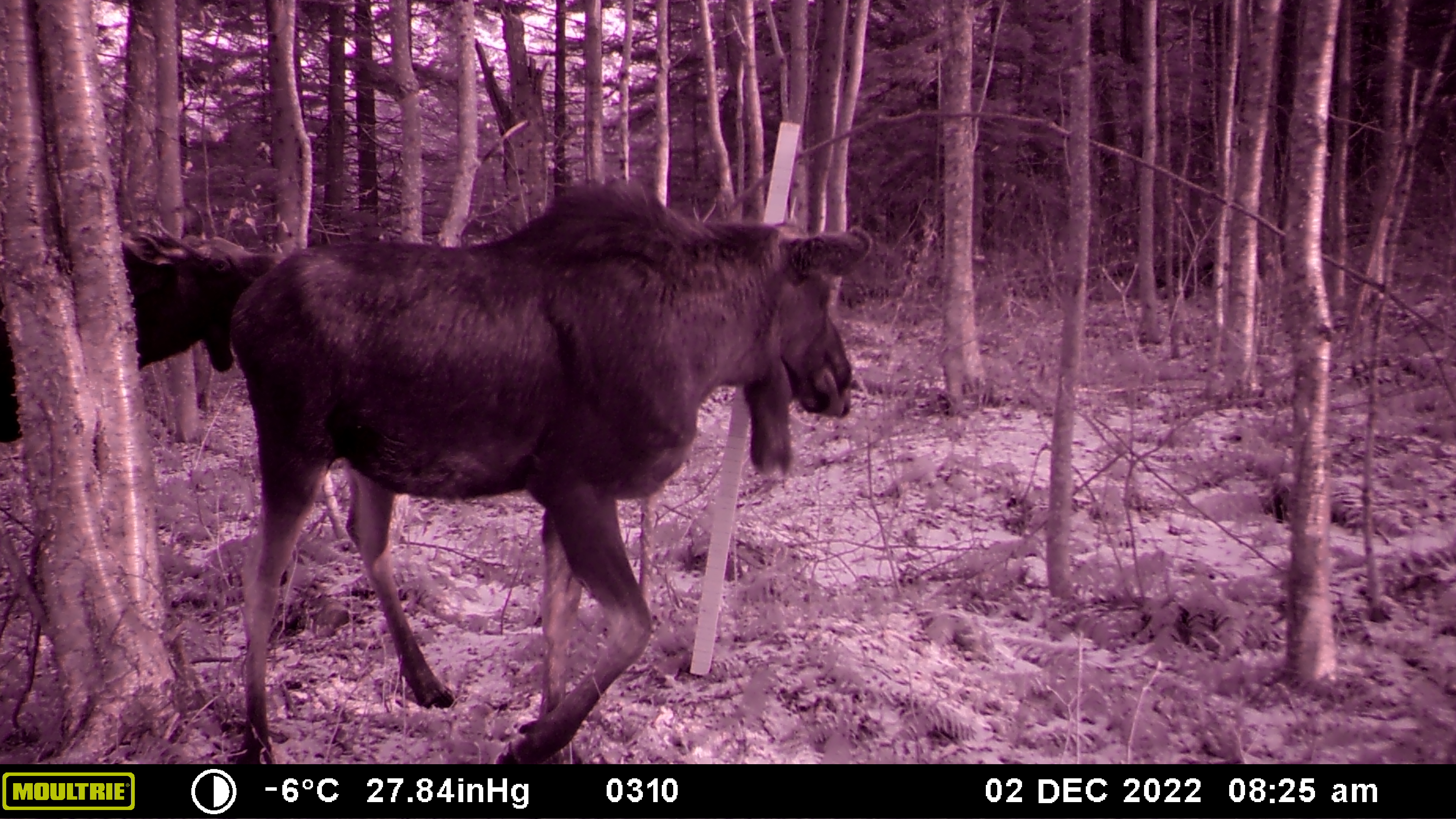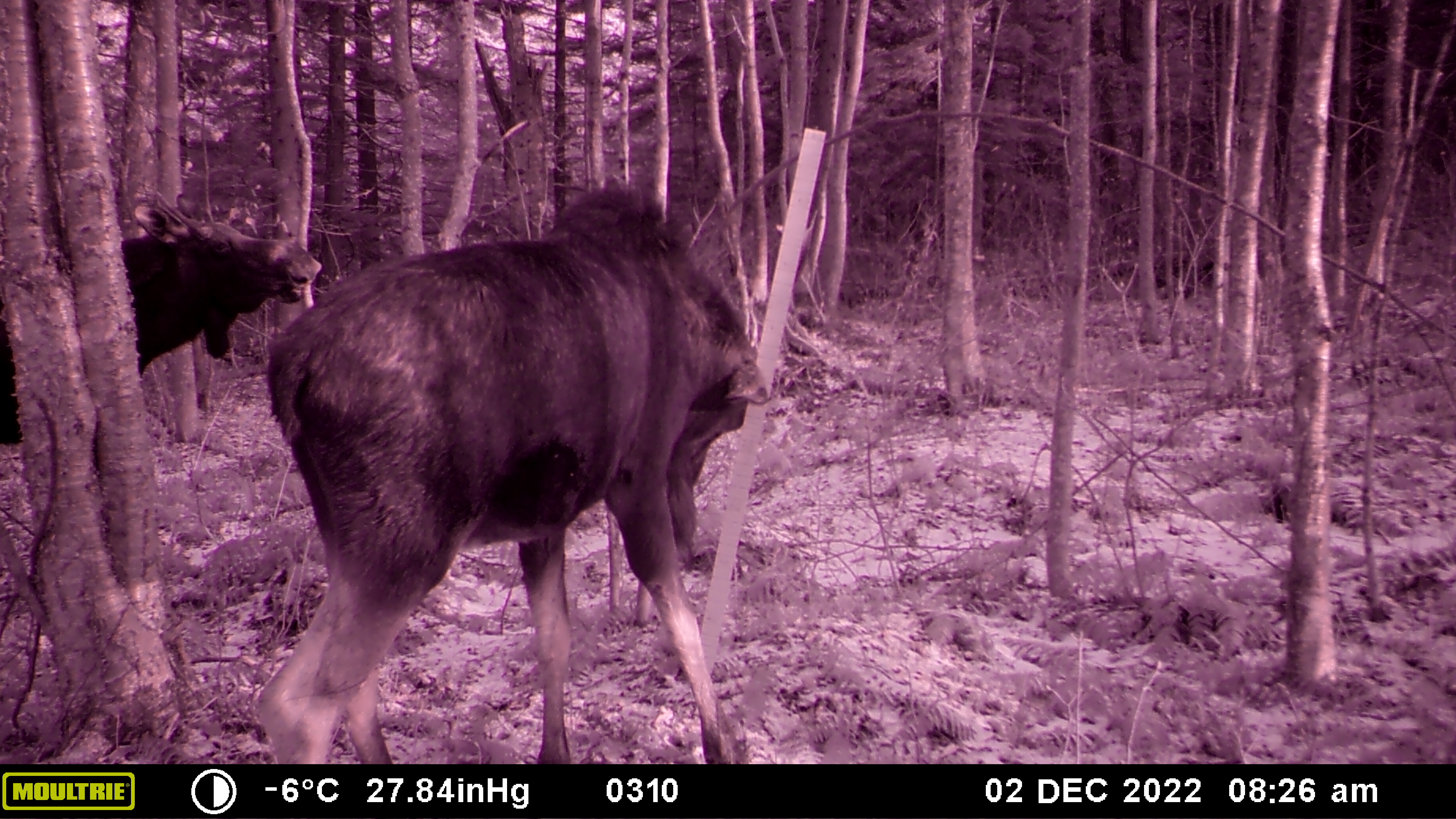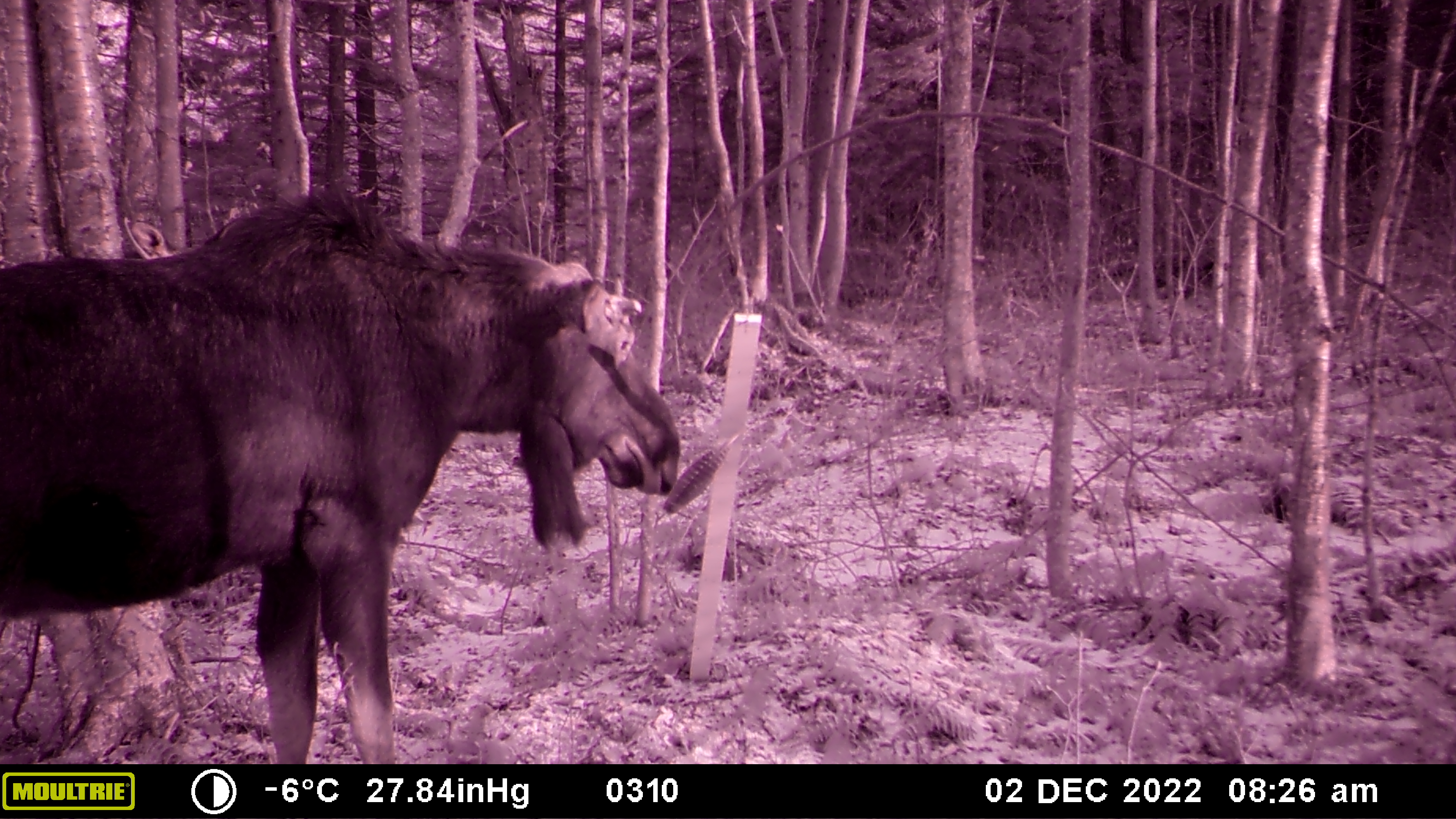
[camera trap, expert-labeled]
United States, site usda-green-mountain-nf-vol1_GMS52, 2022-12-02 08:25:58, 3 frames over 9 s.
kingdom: Animalia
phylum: Chordata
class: Mammalia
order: Artiodactyla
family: Cervidae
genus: Alces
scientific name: Alces alces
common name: moose